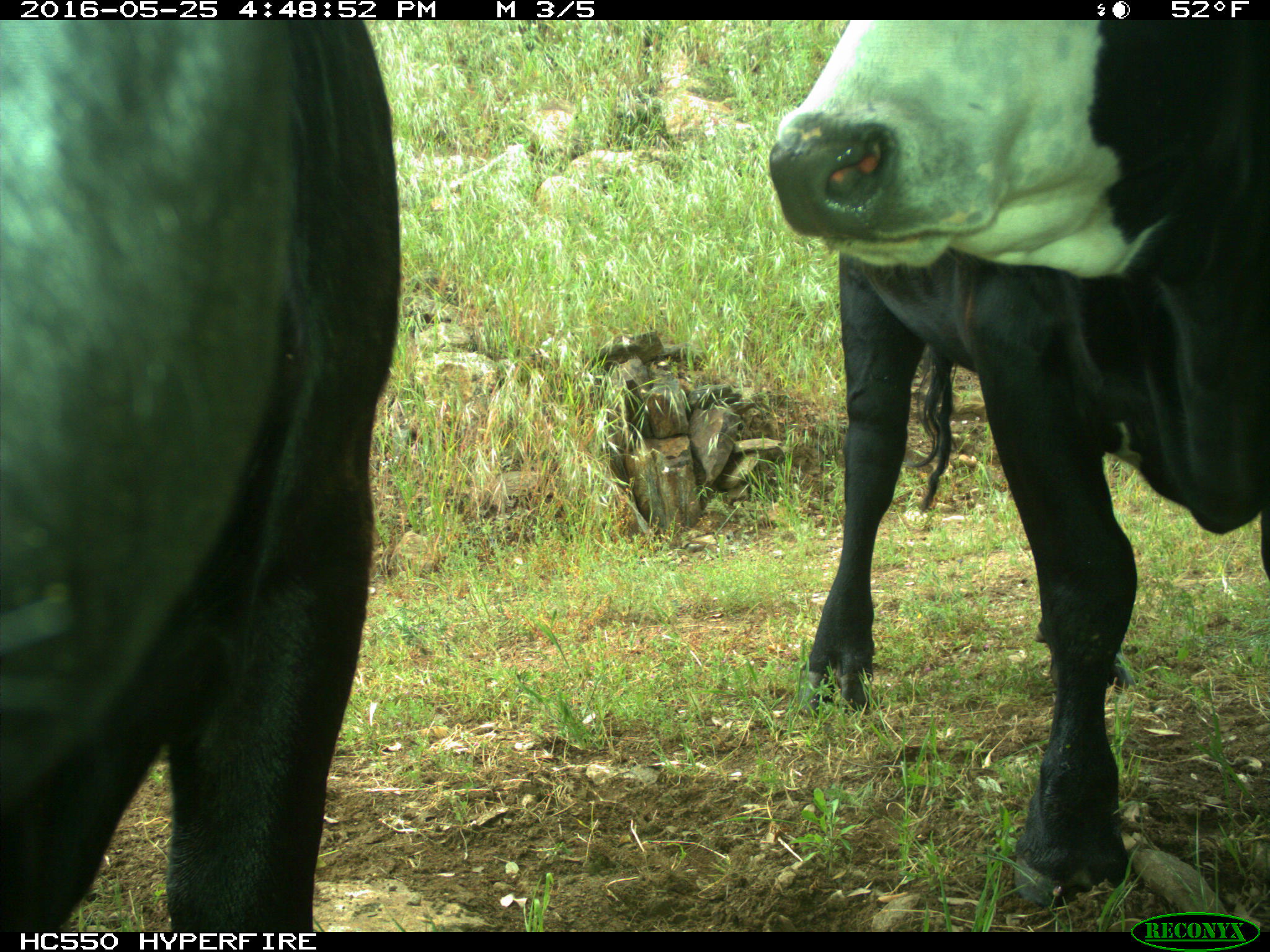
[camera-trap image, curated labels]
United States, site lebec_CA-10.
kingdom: Animalia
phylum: Chordata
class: Mammalia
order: Artiodactyla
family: Bovidae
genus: Bos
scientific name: Bos taurus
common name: domestic cow